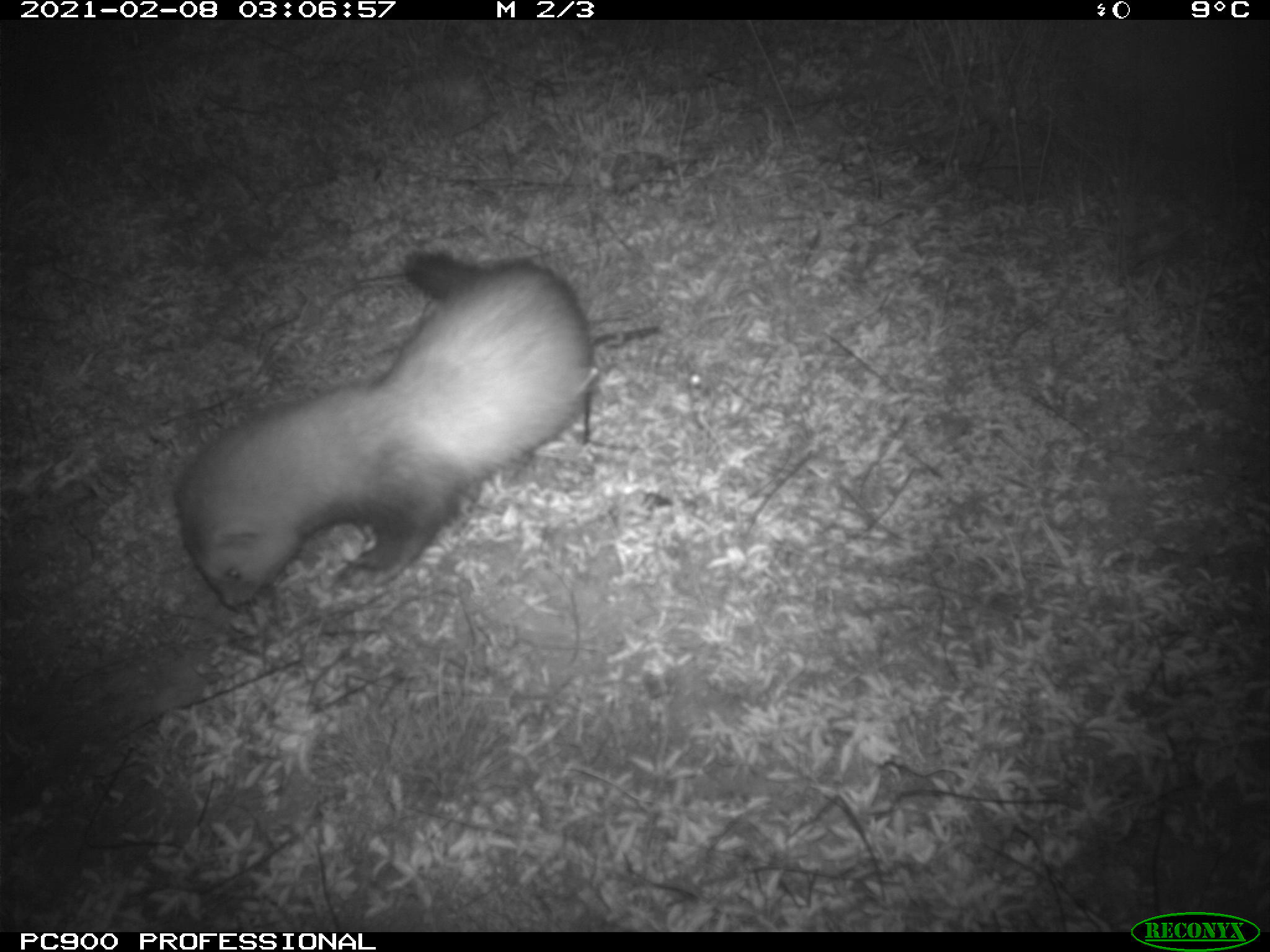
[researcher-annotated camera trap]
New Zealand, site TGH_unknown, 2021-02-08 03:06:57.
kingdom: Animalia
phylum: Chordata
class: Mammalia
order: Carnivora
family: Mustelidae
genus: Mustela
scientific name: Mustela furo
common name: ferret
Ferret (Mustela furo).